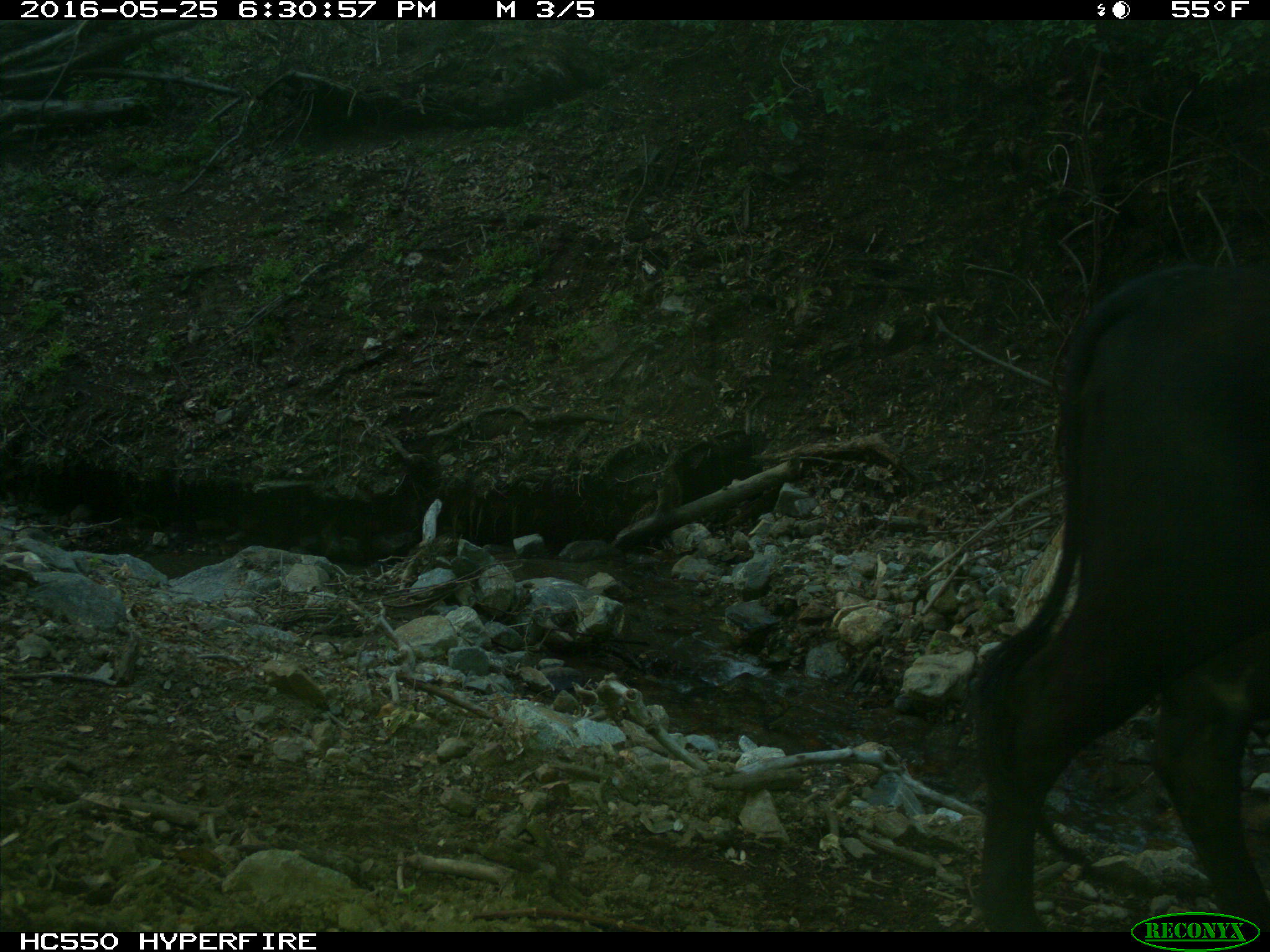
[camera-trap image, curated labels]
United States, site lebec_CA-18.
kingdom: Animalia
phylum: Chordata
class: Mammalia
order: Artiodactyla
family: Bovidae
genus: Bos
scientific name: Bos taurus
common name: domestic cow